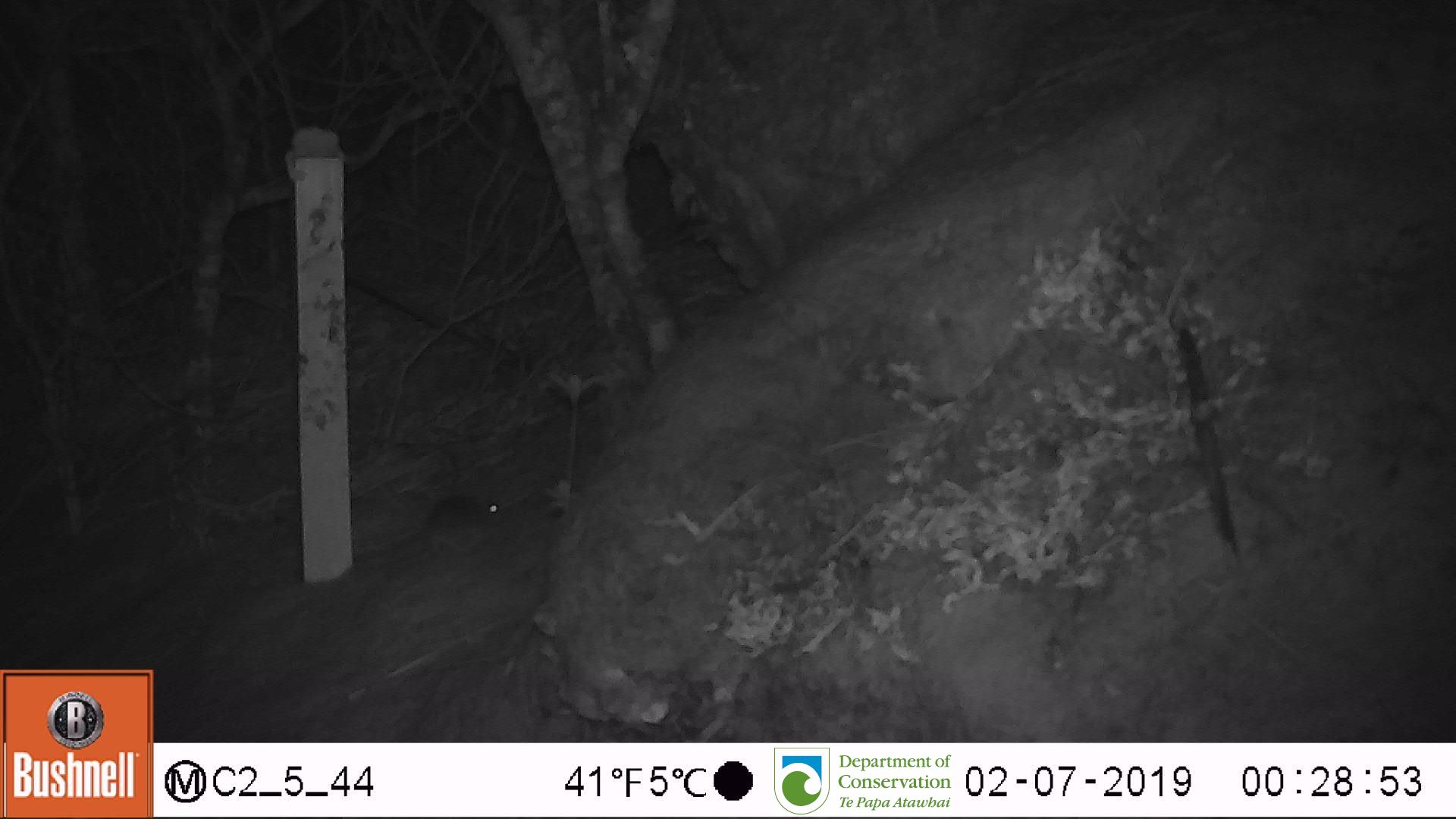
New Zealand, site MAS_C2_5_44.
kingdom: Animalia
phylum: Chordata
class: Mammalia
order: Rodentia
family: Muridae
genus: Mus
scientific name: Mus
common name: mouse